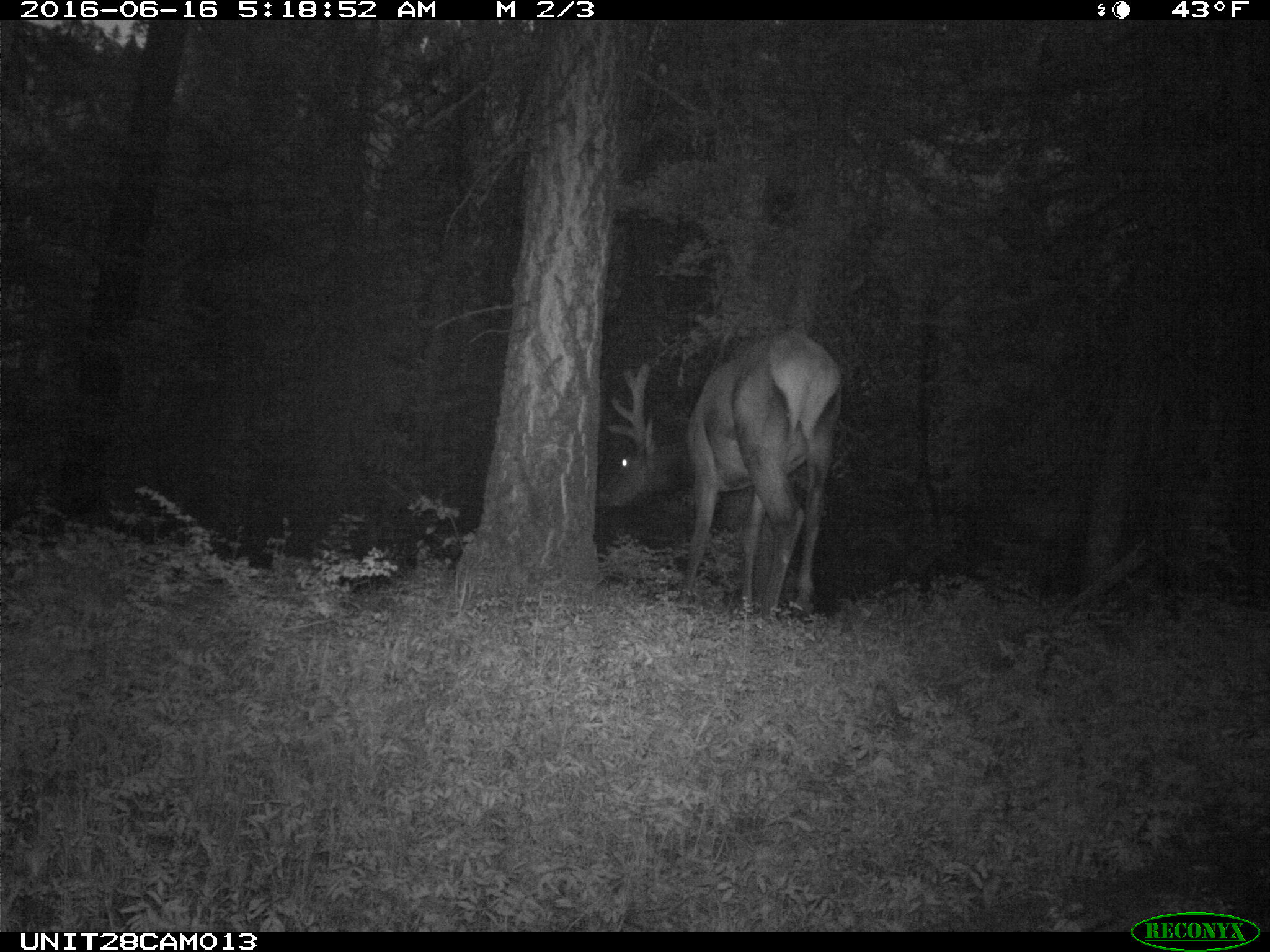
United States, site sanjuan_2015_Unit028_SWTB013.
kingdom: Animalia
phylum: Chordata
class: Mammalia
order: Artiodactyla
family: Cervidae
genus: Cervus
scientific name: Cervus elaphus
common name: red deer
Cervus elaphus (red deer).